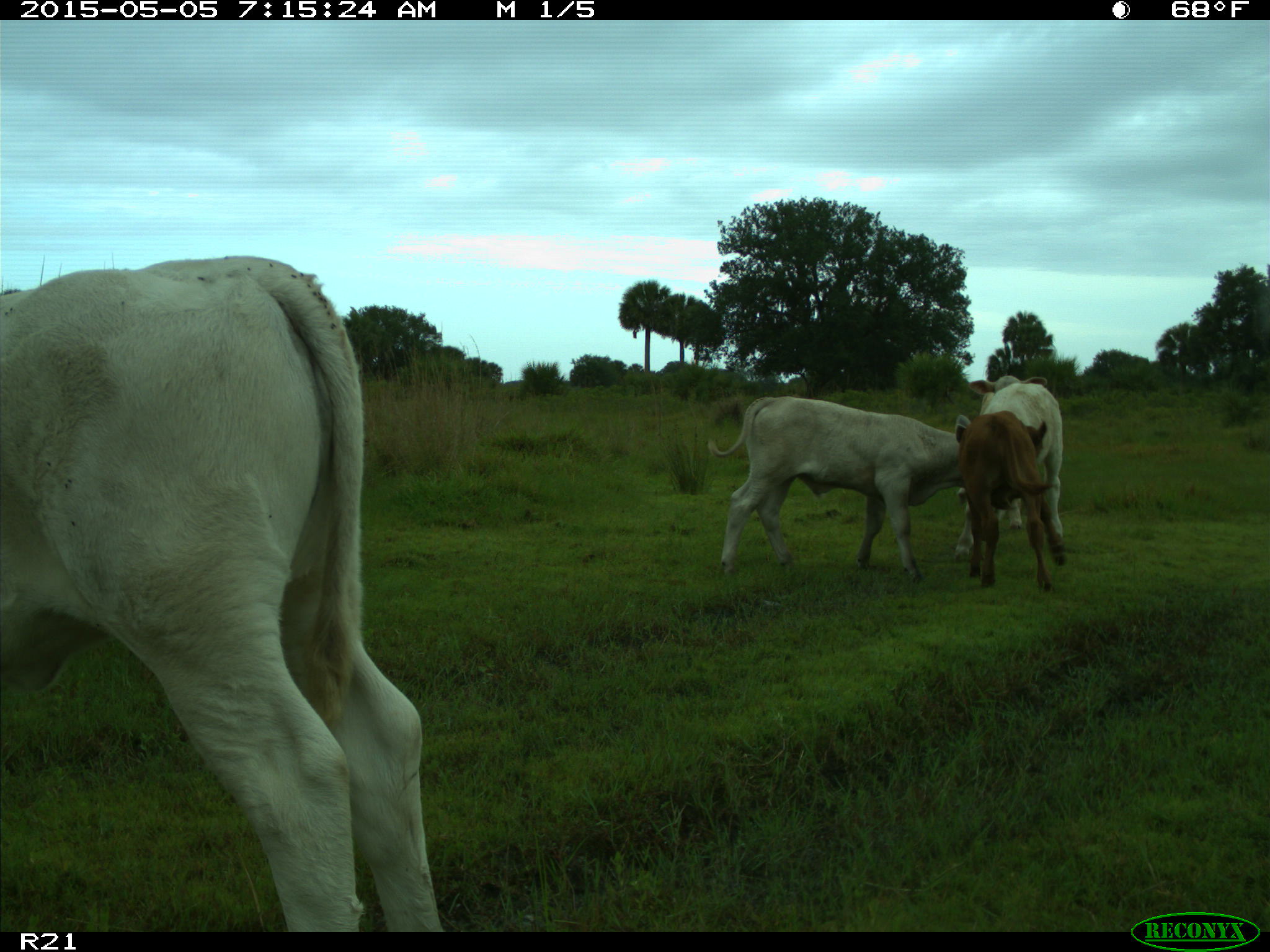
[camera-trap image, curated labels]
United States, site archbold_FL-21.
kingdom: Animalia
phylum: Chordata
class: Mammalia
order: Artiodactyla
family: Bovidae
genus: Bos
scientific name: Bos taurus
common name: domestic cow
Bos taurus (domestic cow).